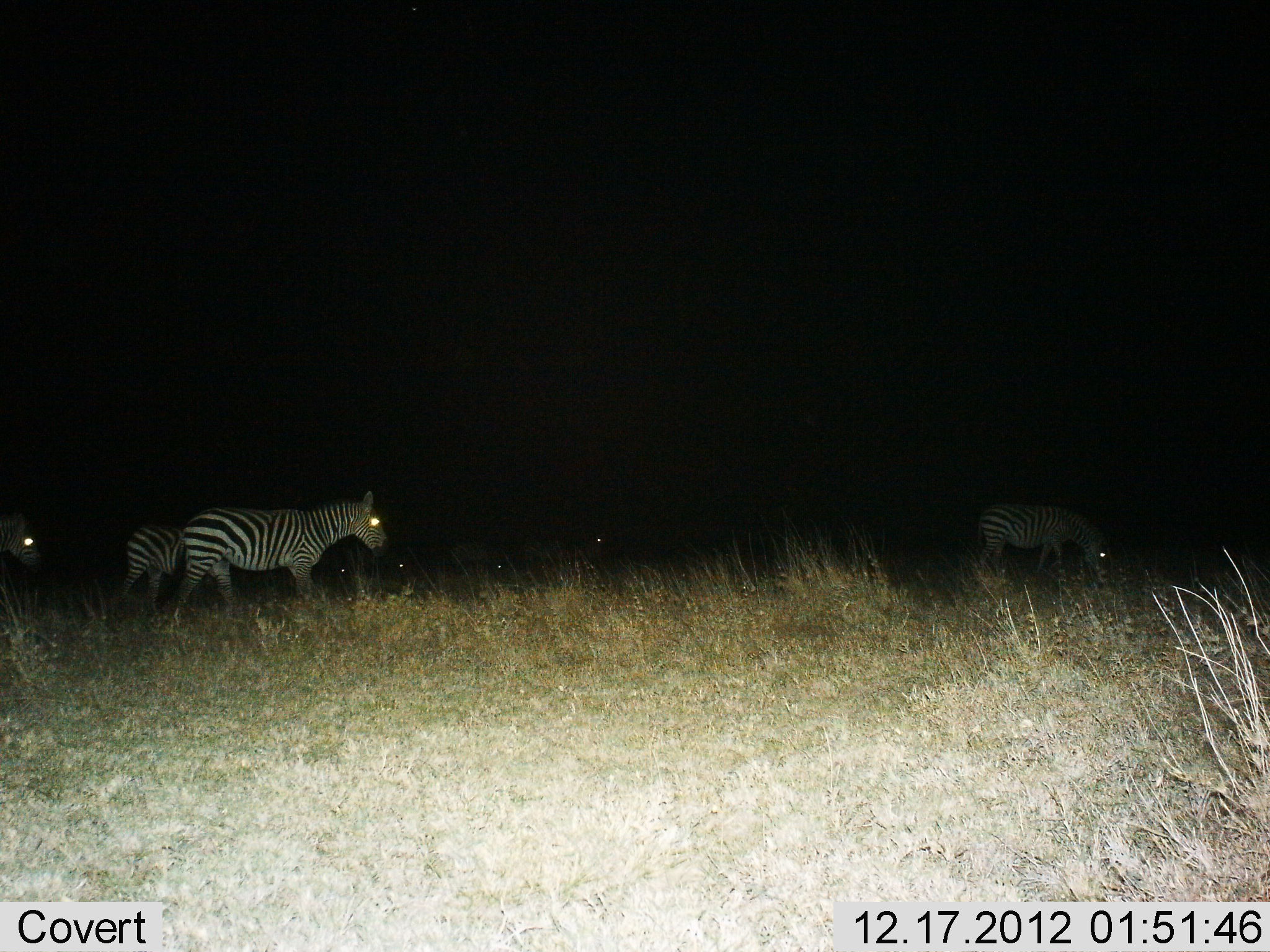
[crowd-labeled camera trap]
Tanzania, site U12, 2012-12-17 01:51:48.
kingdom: Animalia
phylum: Chordata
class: Mammalia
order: Perissodactyla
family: Equidae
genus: Equus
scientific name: Equus quagga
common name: plains zebra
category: zebra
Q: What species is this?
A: Zebra (plains zebra) (Equus quagga).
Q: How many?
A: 8.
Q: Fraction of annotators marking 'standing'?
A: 10%.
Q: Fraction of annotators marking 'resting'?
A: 0%.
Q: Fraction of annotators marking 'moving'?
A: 90%.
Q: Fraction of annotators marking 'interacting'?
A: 0%.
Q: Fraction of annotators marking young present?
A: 10%.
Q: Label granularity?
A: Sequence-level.